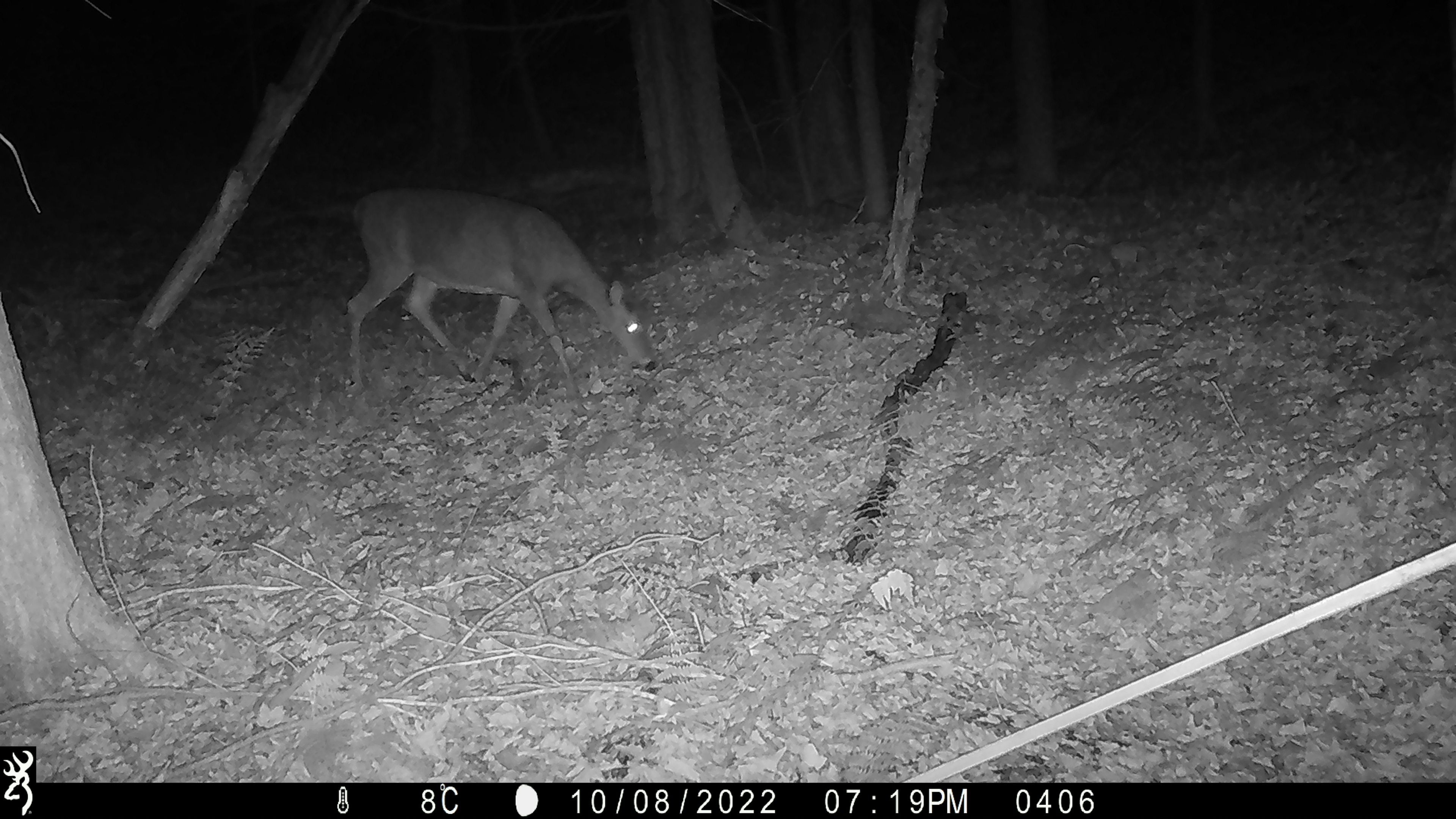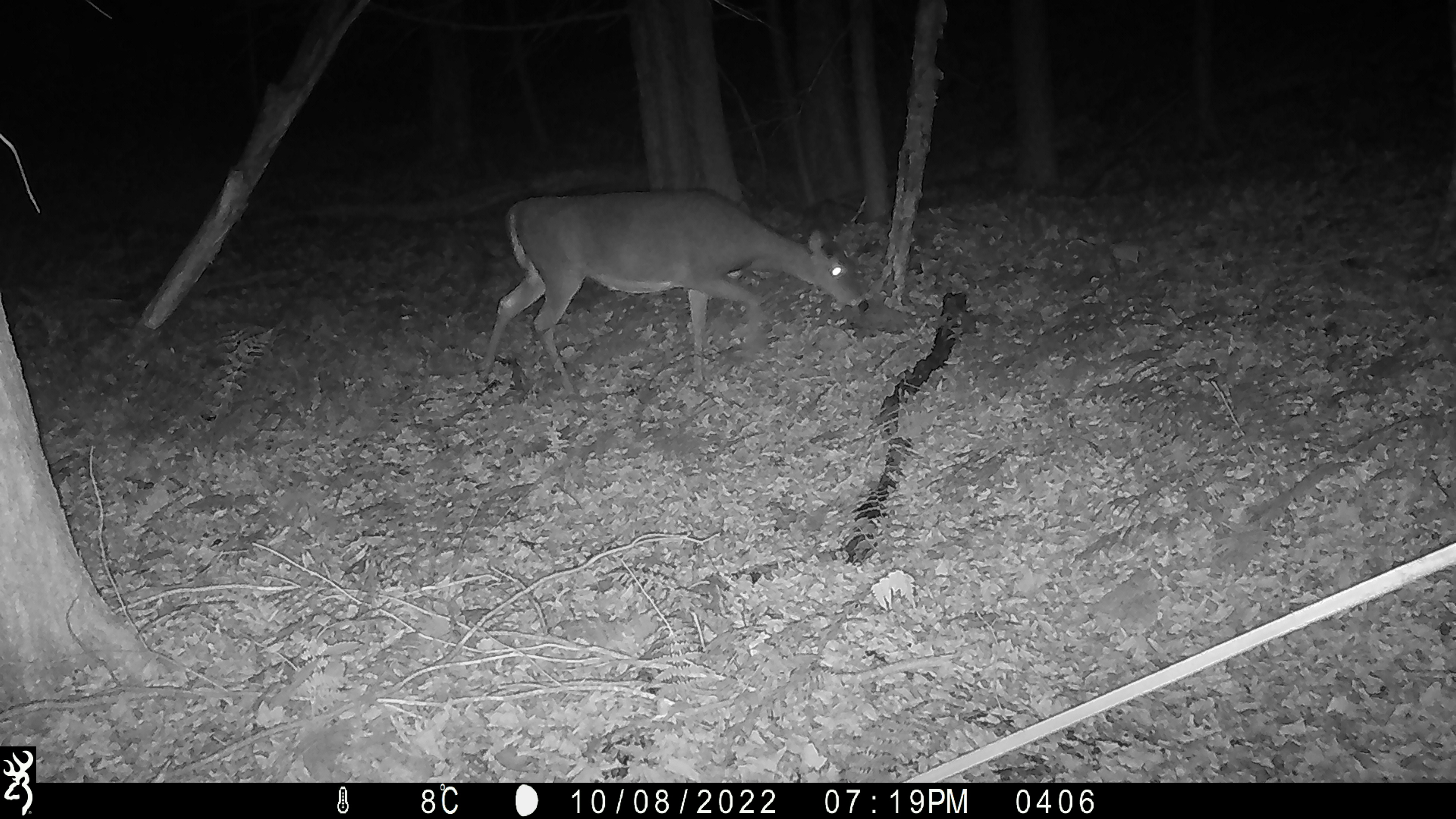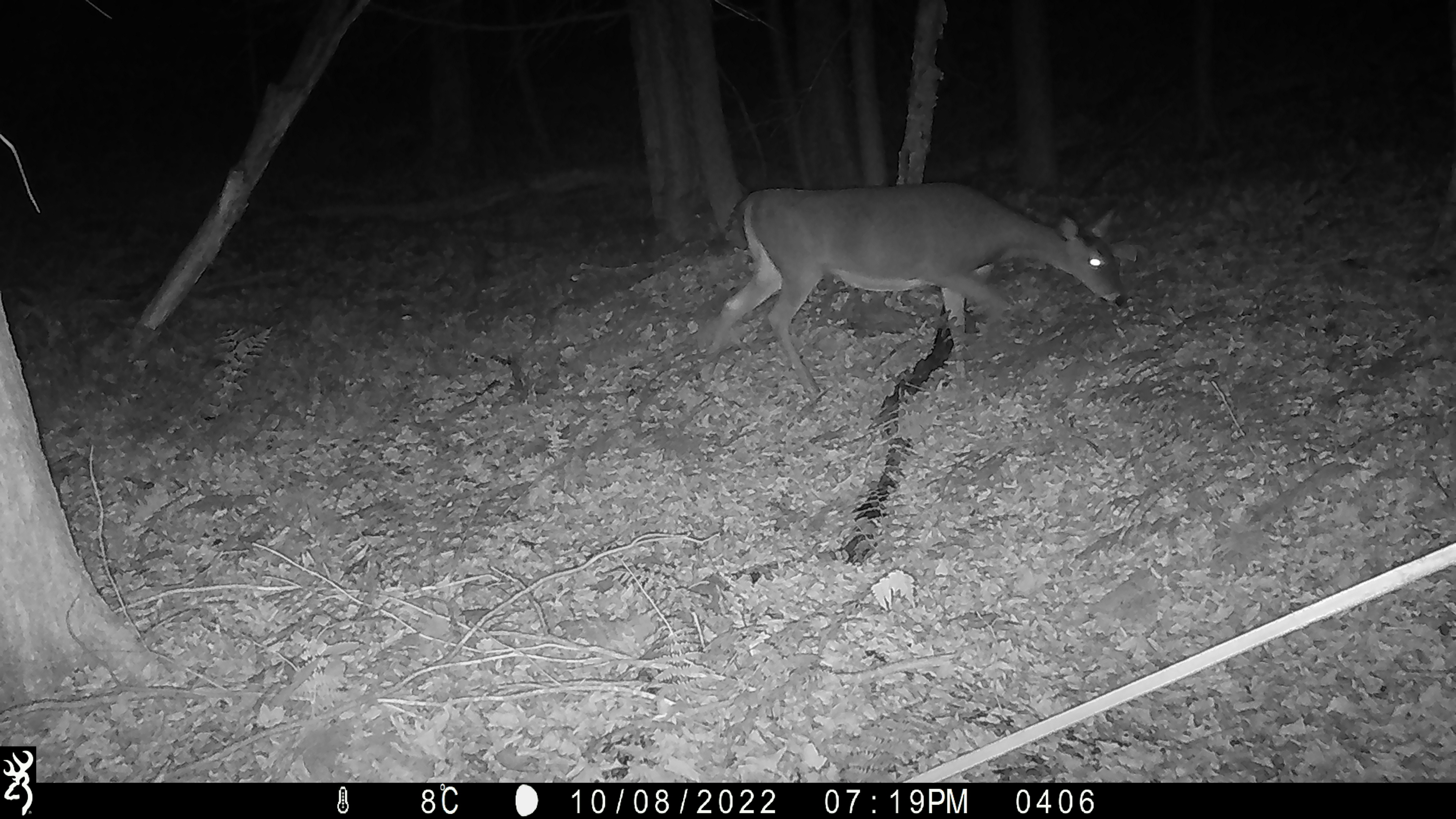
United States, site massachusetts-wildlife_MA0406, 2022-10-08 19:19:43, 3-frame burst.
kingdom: Animalia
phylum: Chordata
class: Mammalia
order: Artiodactyla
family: Cervidae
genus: Odocoileus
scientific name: Odocoileus virginianus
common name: white-tailed deer